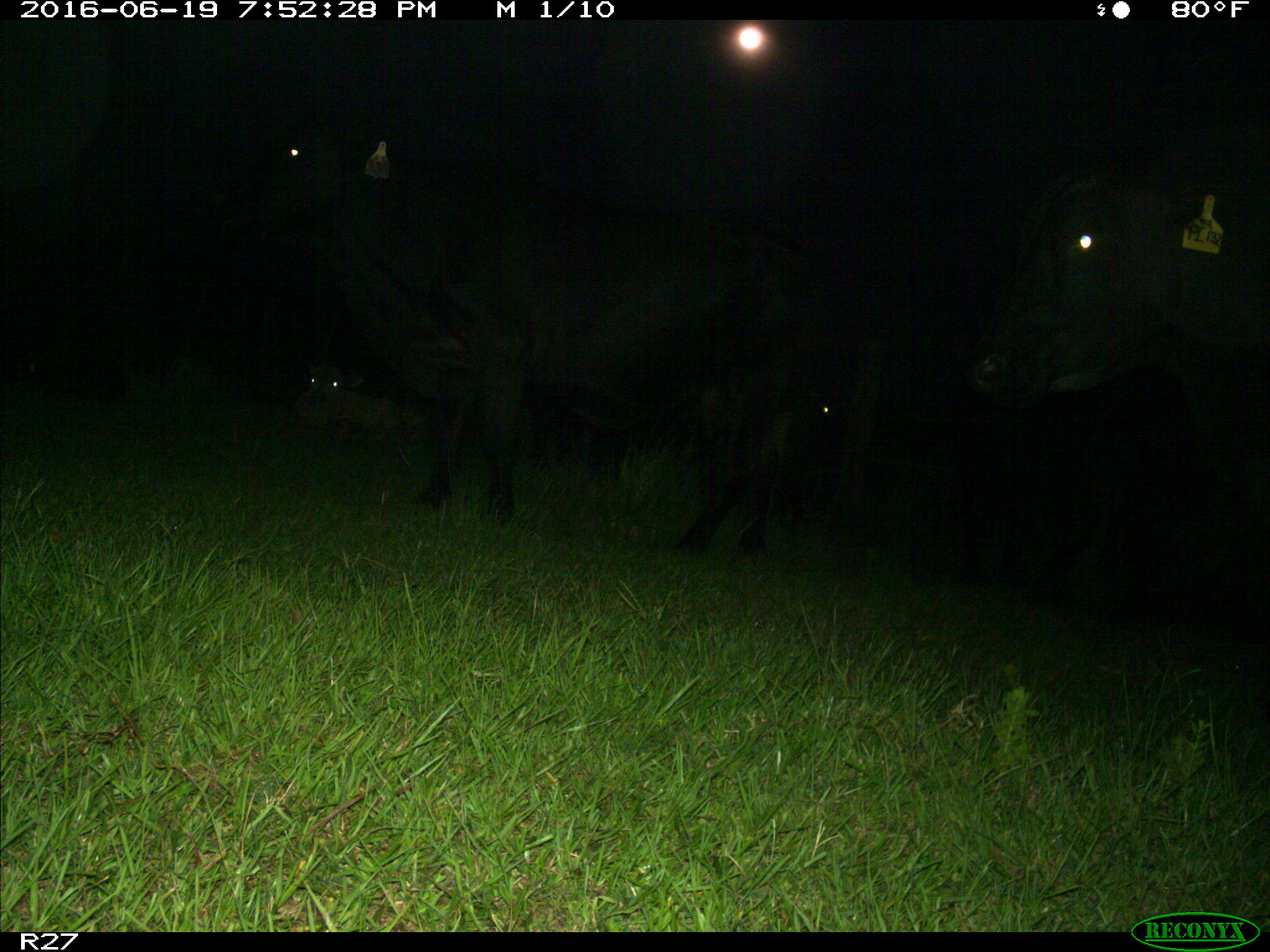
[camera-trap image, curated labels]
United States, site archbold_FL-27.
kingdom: Animalia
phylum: Chordata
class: Mammalia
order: Artiodactyla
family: Bovidae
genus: Bos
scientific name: Bos taurus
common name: domestic cow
Bos taurus (domestic cow).